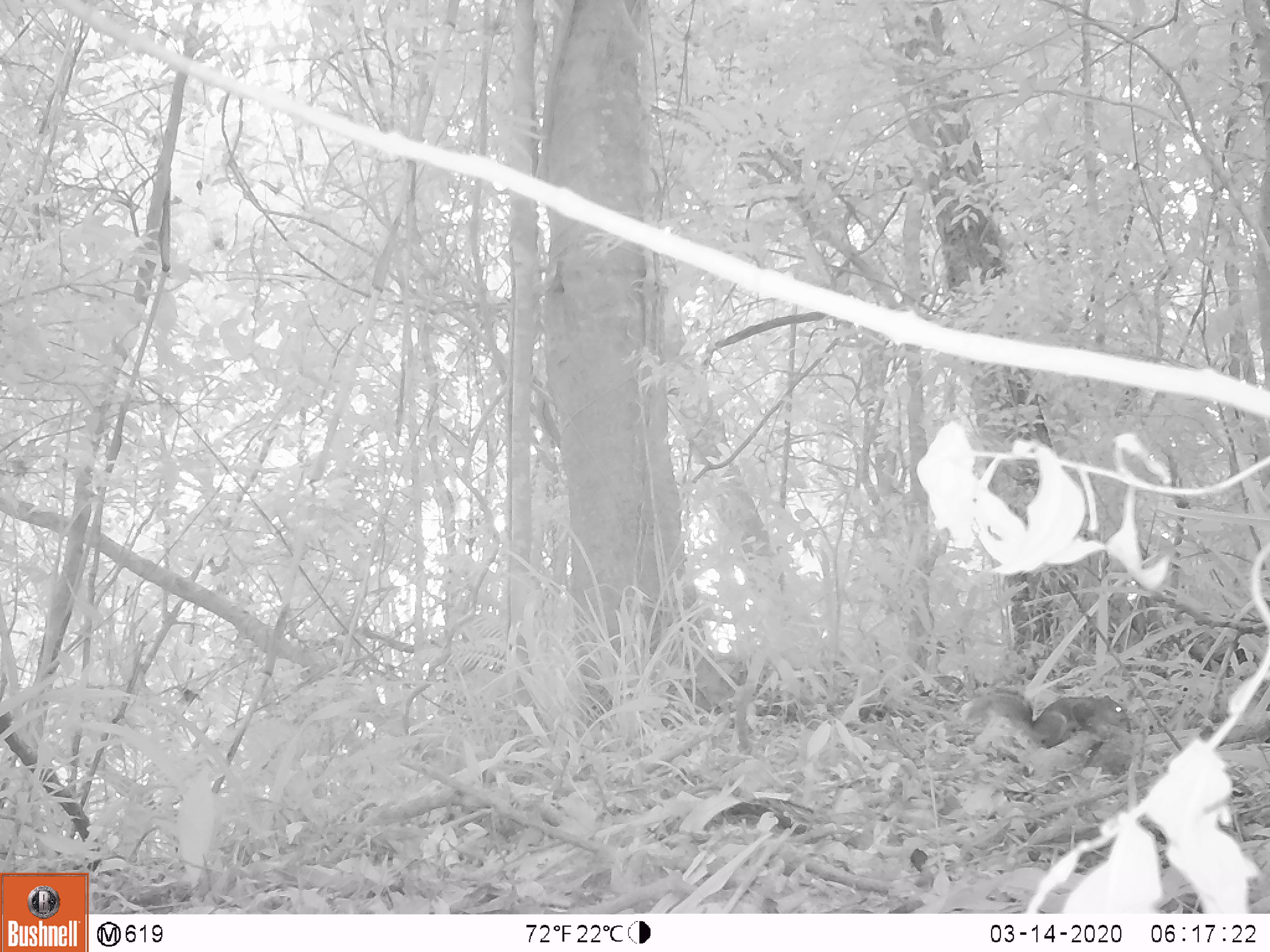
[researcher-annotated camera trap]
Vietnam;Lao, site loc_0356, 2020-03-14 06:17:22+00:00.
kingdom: Animalia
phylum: Chordata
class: Mammalia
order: Rodentia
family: Sciuridae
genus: Dremomys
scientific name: Dremomys rufigenis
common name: red-cheeked squirrel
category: red cheeked squirrel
Red cheeked squirrel (red-cheeked squirrel) (Dremomys rufigenis). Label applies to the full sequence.